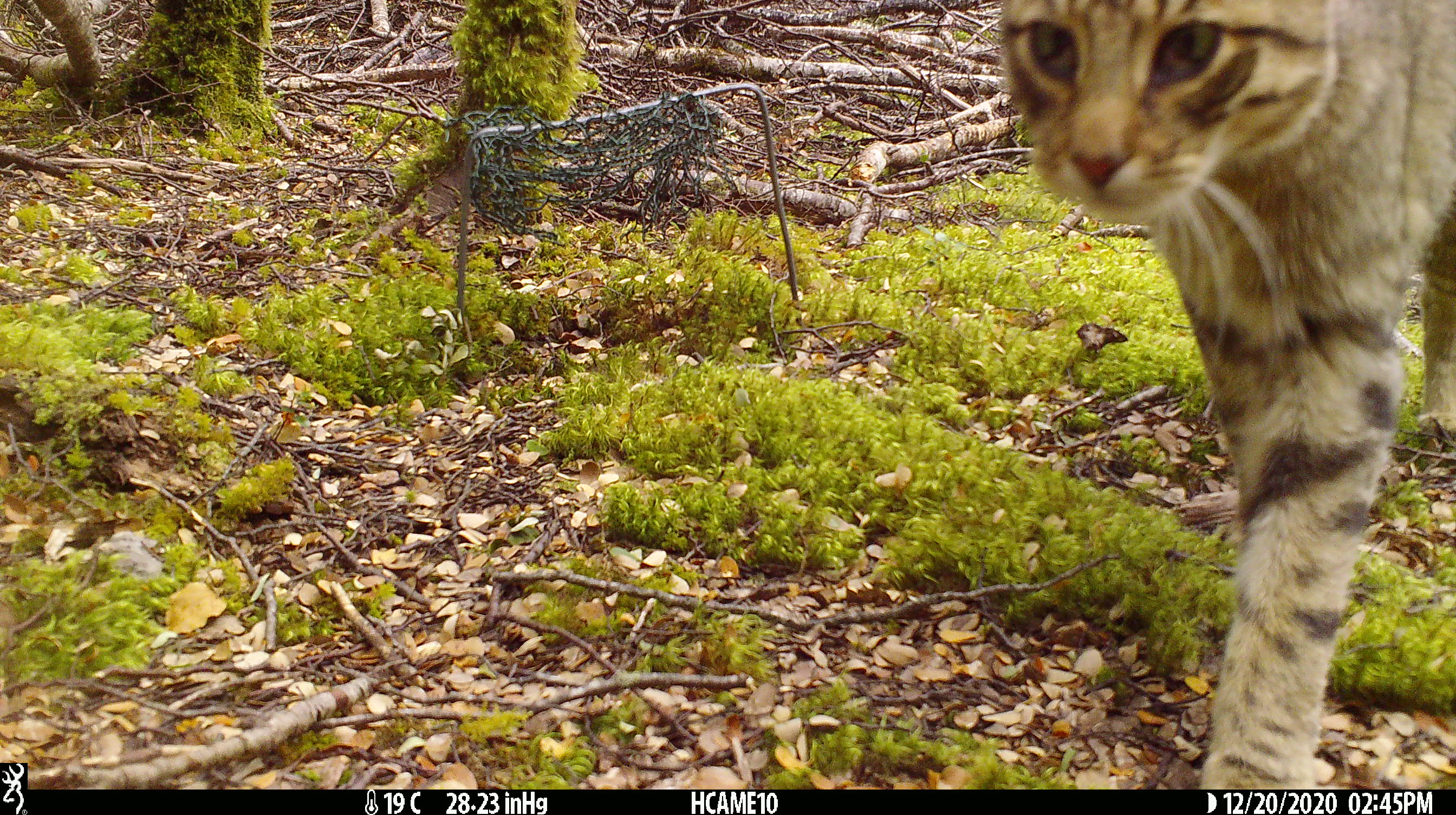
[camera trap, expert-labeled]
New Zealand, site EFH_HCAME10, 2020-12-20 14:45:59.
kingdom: Animalia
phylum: Chordata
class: Mammalia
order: Carnivora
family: Felidae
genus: Felis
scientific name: Felis catus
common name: domestic cat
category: cat